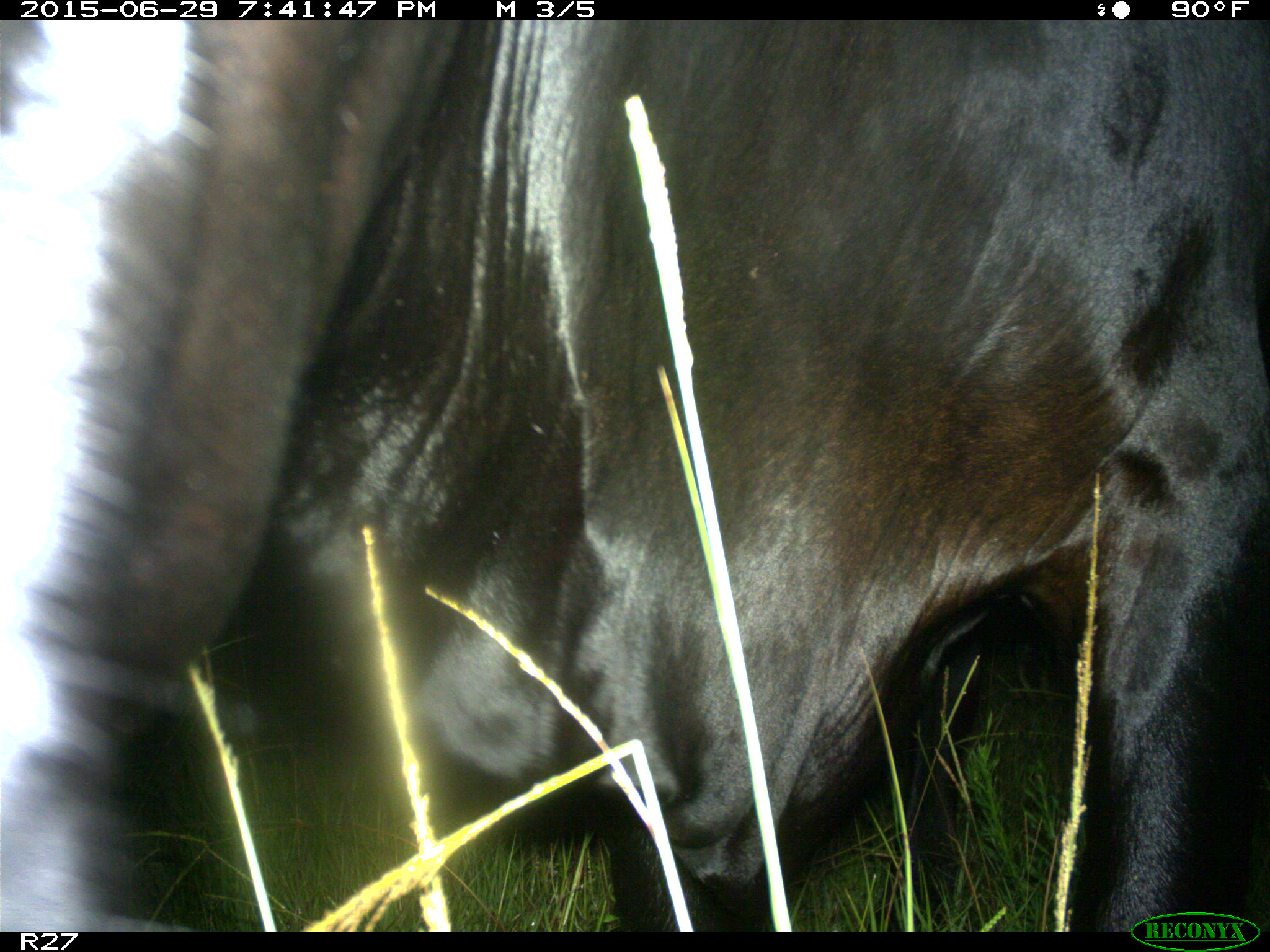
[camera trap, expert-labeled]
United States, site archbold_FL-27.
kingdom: Animalia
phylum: Chordata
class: Mammalia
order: Artiodactyla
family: Bovidae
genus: Bos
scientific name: Bos taurus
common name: domestic cow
Bos taurus (domestic cow).